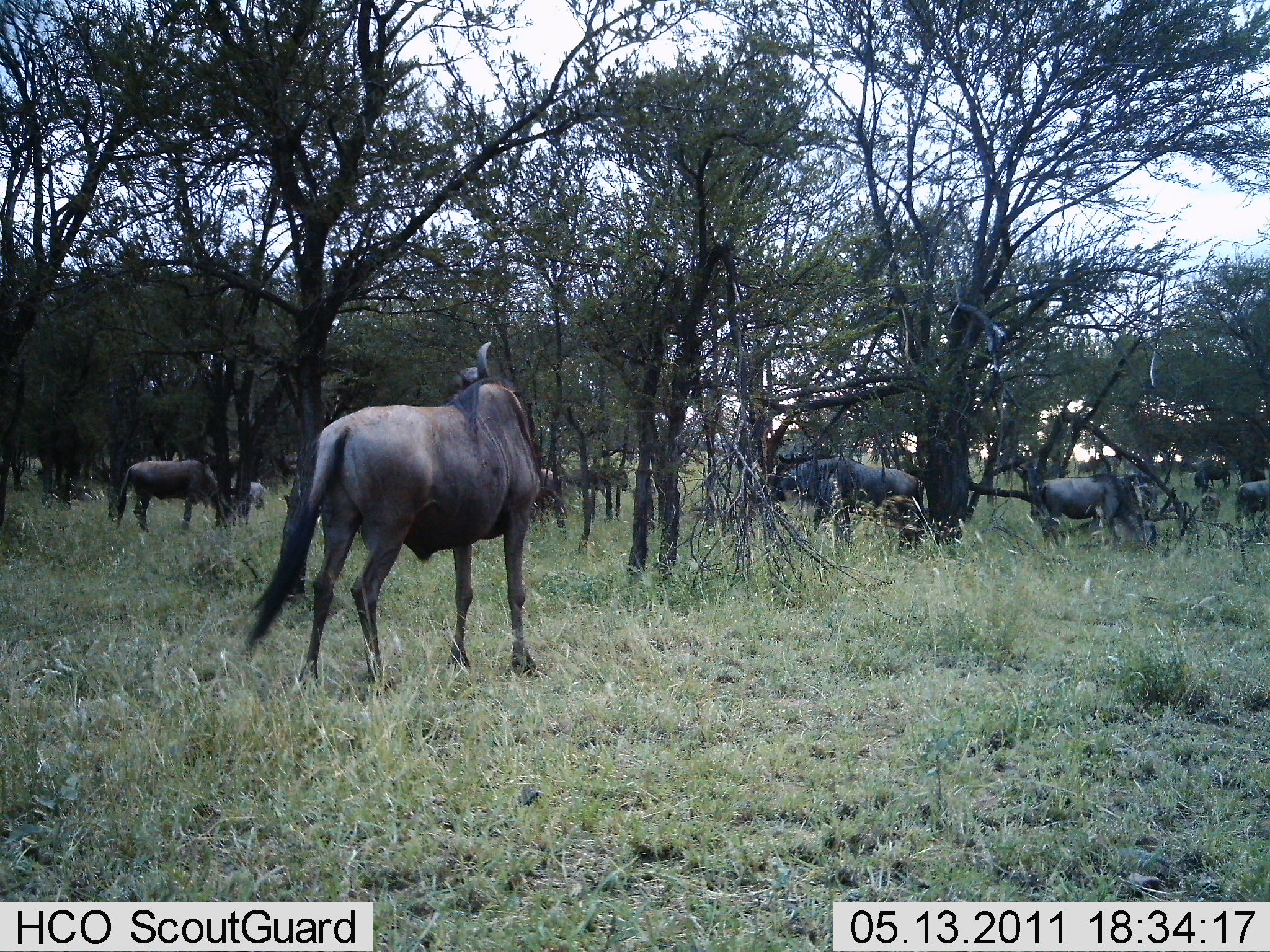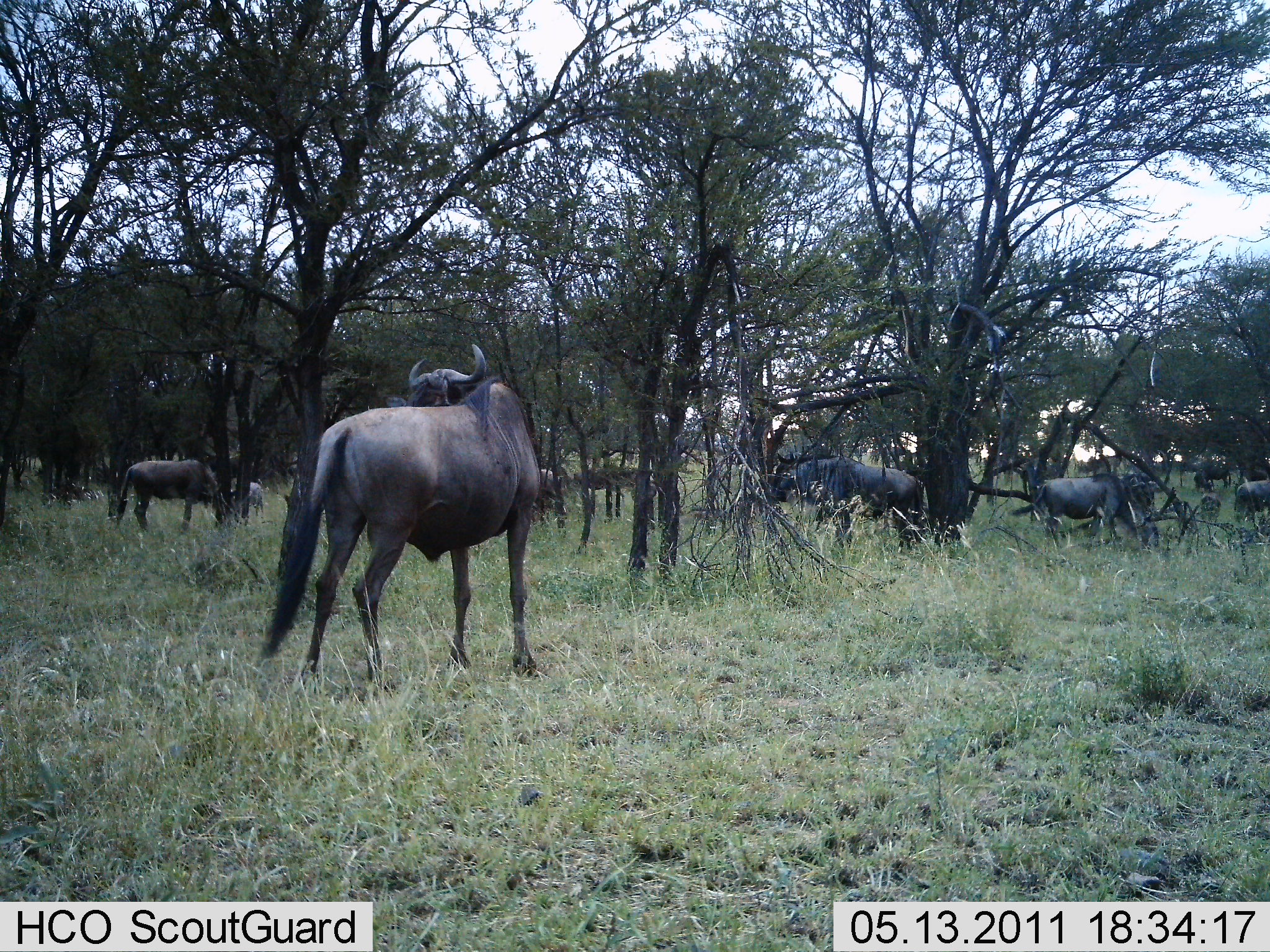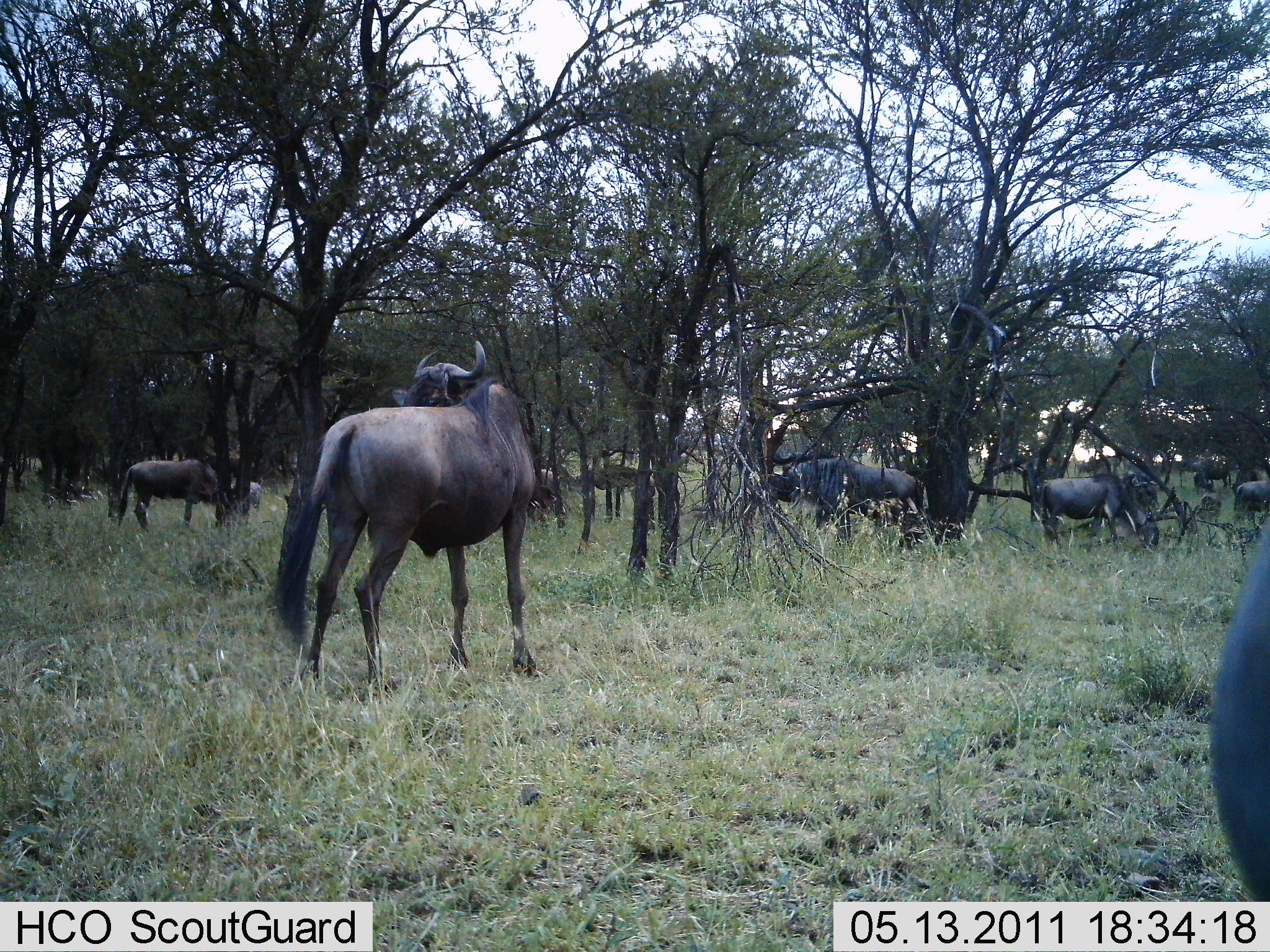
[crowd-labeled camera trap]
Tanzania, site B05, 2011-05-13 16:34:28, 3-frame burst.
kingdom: Animalia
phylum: Chordata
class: Mammalia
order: Artiodactyla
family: Bovidae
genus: Connochaetes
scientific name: Connochaetes taurinus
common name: blue wildebeest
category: wildebeest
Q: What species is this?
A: Wildebeest (blue wildebeest) (Connochaetes taurinus).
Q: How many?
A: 8.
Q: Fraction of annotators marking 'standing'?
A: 92%.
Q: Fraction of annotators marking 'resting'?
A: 0%.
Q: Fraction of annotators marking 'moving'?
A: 17%.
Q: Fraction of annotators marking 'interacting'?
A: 8%.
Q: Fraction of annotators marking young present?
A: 0%.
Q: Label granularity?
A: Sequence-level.